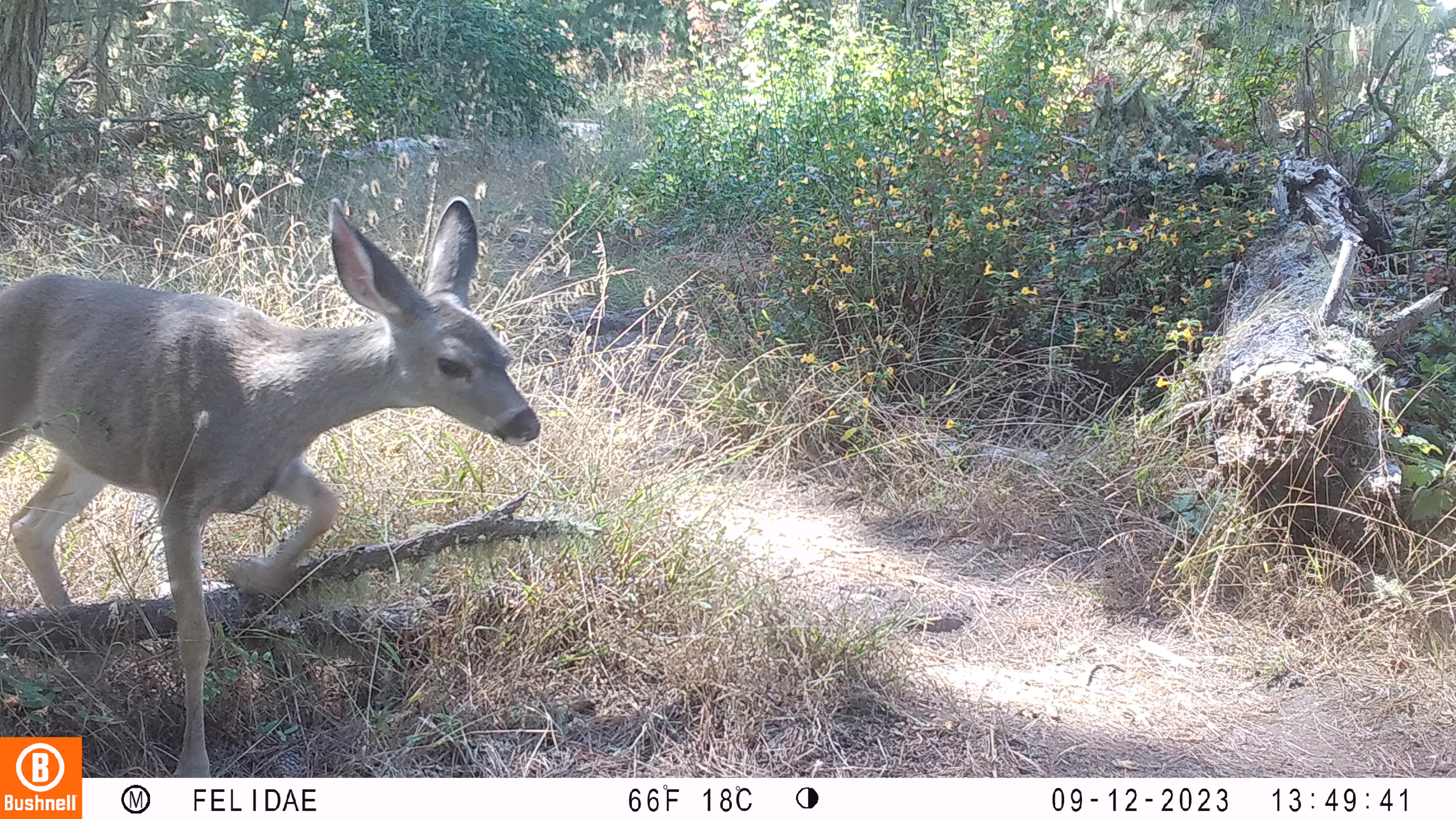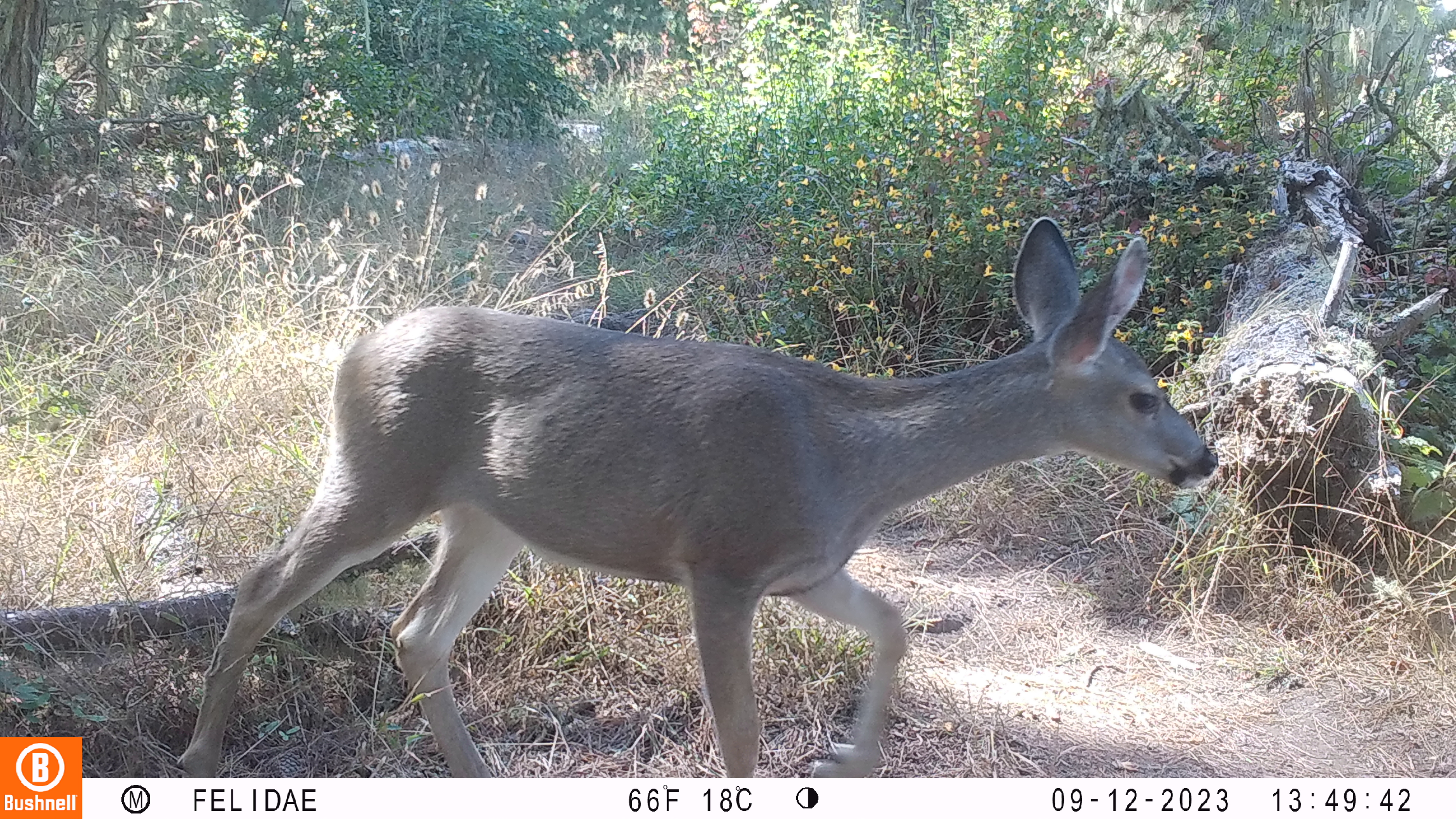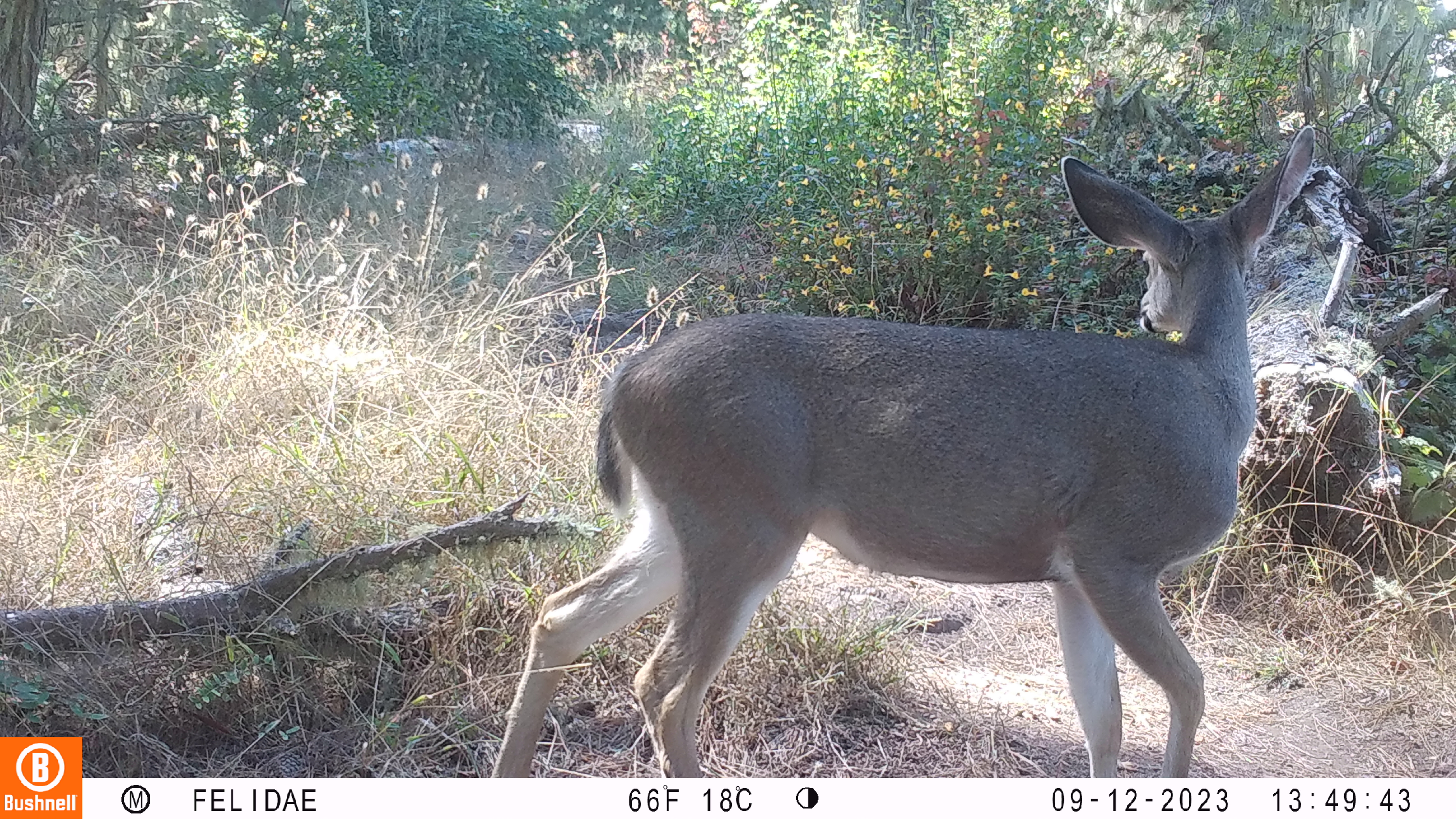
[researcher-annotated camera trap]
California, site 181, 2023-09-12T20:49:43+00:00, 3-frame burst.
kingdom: Animalia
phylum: Chordata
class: Mammalia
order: Artiodactyla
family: Cervidae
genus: Odocoileus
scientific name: Odocoileus hemionus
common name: mule deer